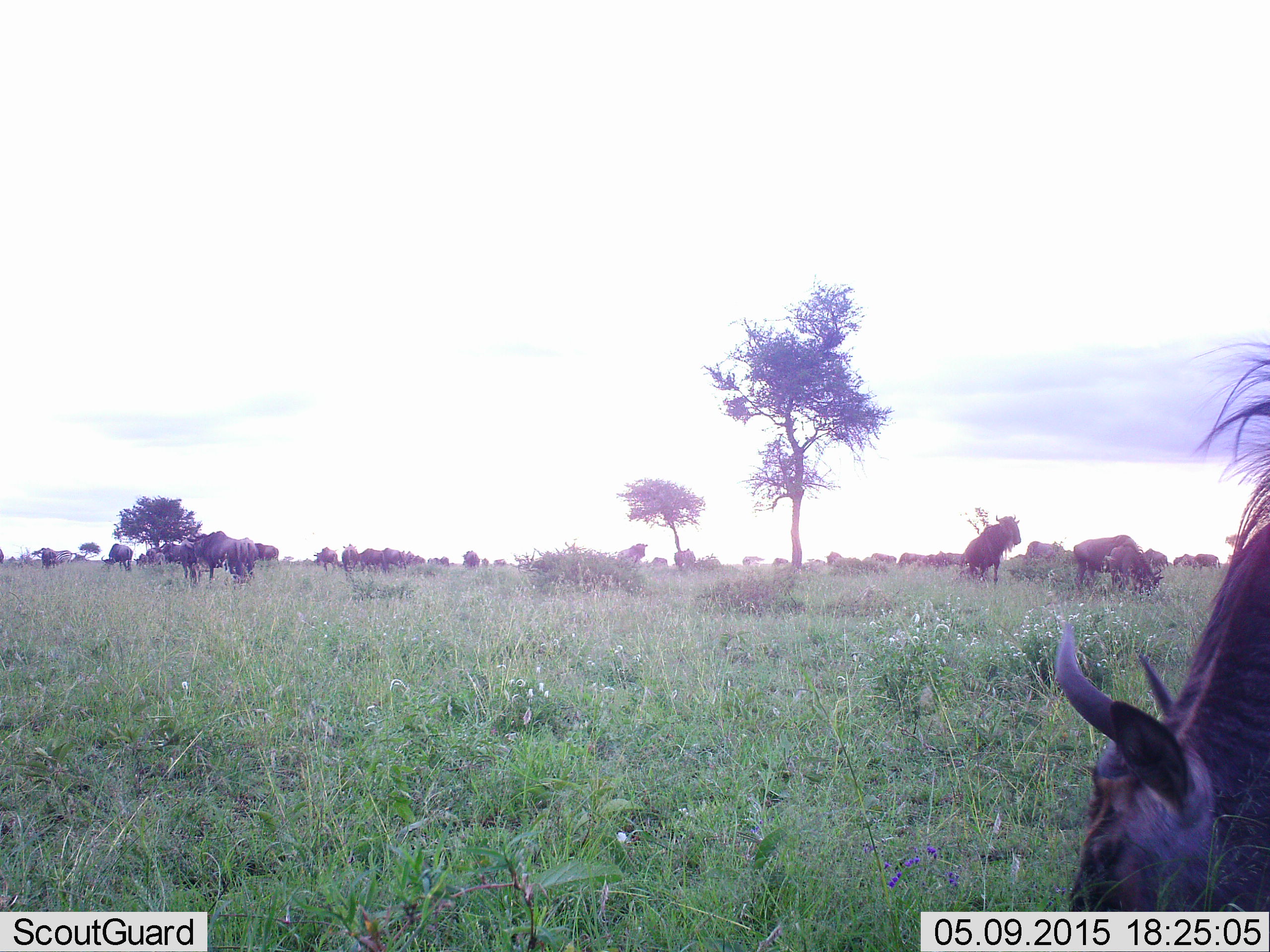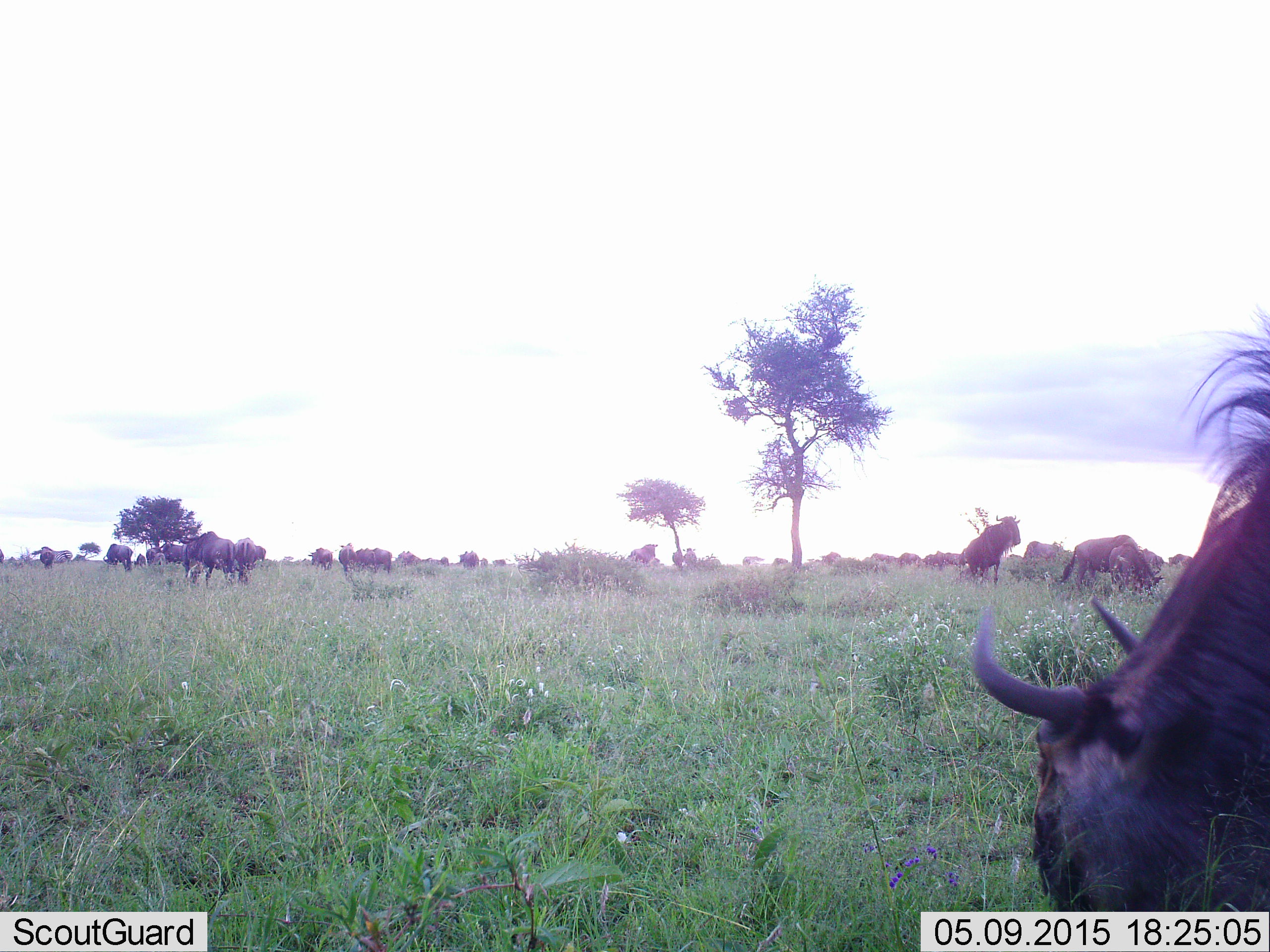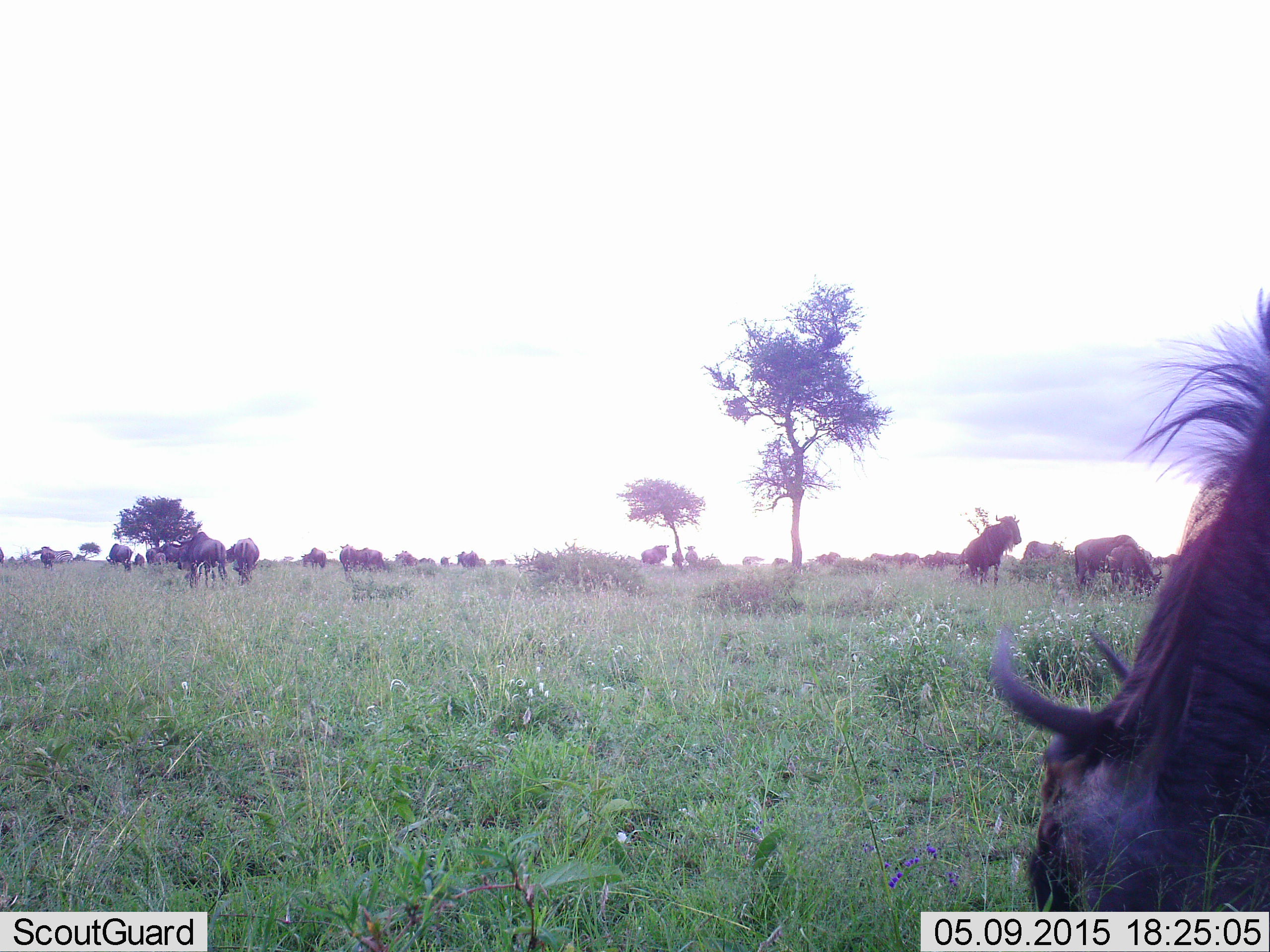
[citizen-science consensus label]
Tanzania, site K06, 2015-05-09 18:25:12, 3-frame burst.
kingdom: Animalia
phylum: Chordata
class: Mammalia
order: Artiodactyla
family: Bovidae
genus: Connochaetes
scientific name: Connochaetes taurinus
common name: blue wildebeest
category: wildebeest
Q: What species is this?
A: Wildebeest (blue wildebeest) (Connochaetes taurinus).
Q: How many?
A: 11-50.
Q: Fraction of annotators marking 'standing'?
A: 70%.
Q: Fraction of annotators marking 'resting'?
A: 20%.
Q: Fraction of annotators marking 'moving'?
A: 90%.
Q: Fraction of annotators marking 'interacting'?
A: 10%.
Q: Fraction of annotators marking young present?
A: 0%.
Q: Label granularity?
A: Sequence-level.